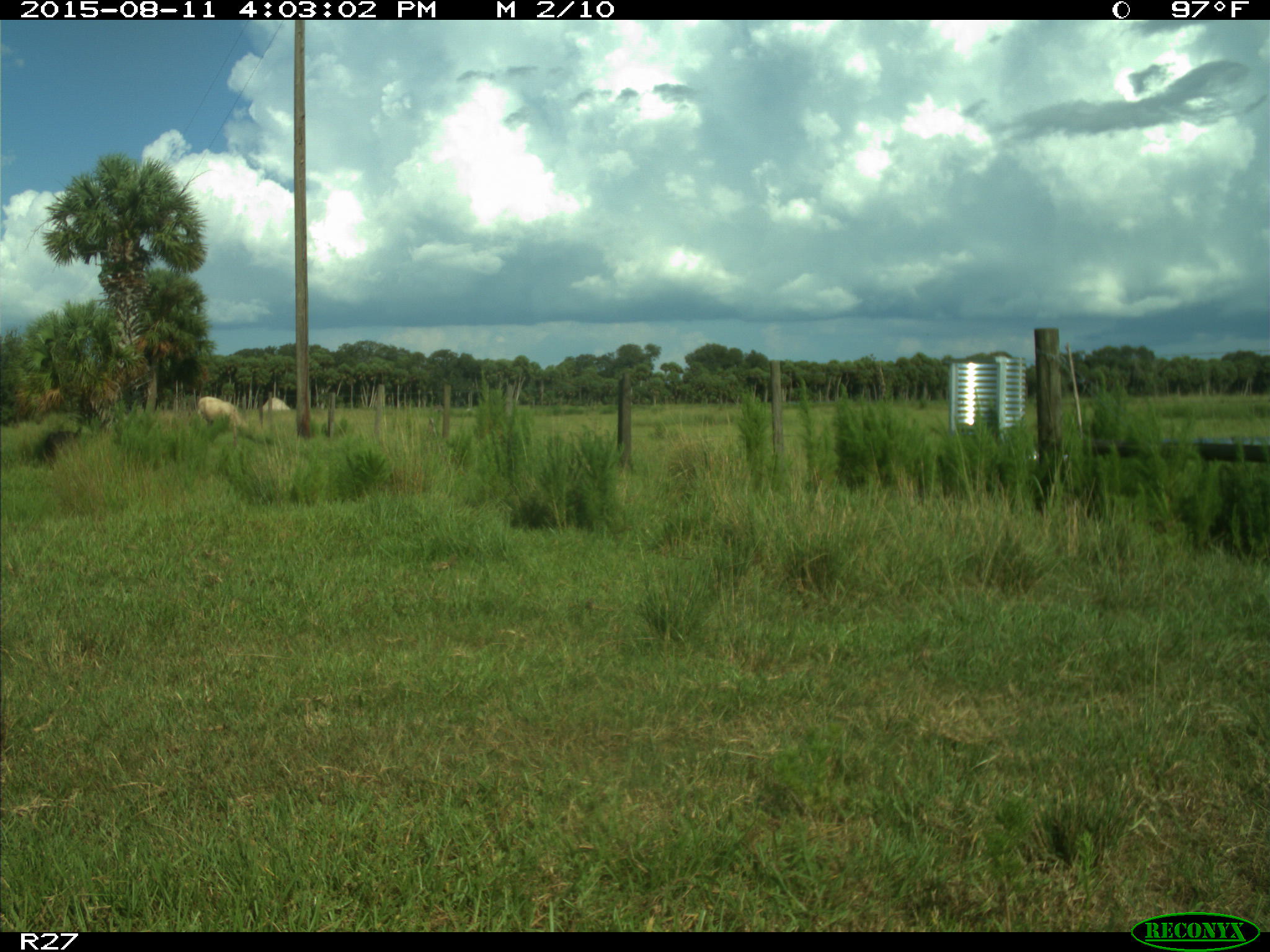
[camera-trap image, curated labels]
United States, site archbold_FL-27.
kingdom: Animalia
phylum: Chordata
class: Mammalia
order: Artiodactyla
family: Bovidae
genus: Bos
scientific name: Bos taurus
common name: domestic cow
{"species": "Bos taurus (domestic cow)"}